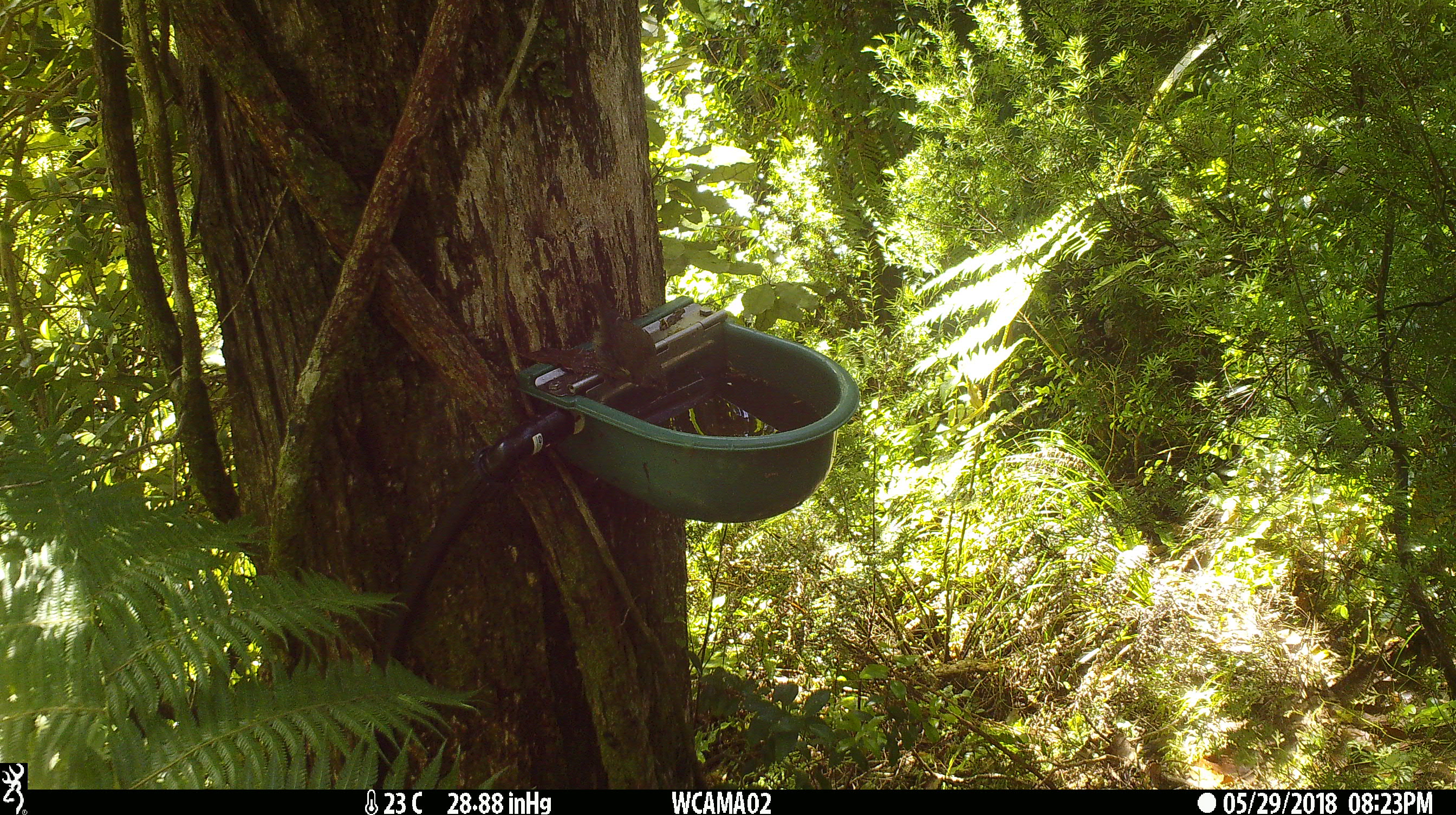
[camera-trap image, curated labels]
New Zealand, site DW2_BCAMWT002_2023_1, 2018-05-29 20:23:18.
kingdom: Animalia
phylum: Chordata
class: Aves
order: Passeriformes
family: Meliphagidae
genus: Anthornis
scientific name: Anthornis melanura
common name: new zealand bellbird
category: bellbird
Bellbird (new zealand bellbird) (Anthornis melanura).